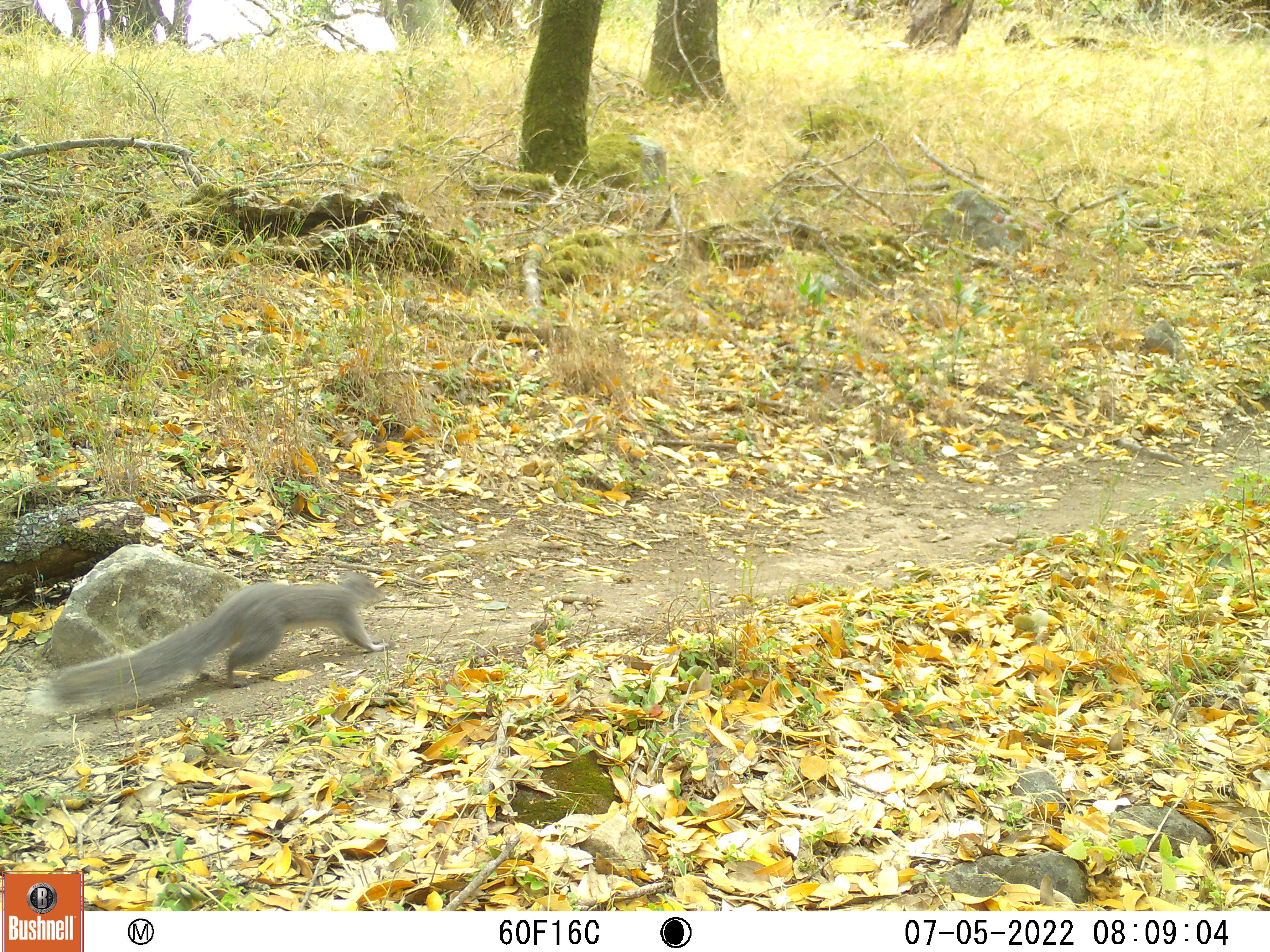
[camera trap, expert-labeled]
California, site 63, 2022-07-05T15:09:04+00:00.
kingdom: Animalia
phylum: Chordata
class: Mammalia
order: Rodentia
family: Sciuridae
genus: Sciurus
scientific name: Sciurus carolinensis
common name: eastern gray squirrel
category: eastern grey squirrel